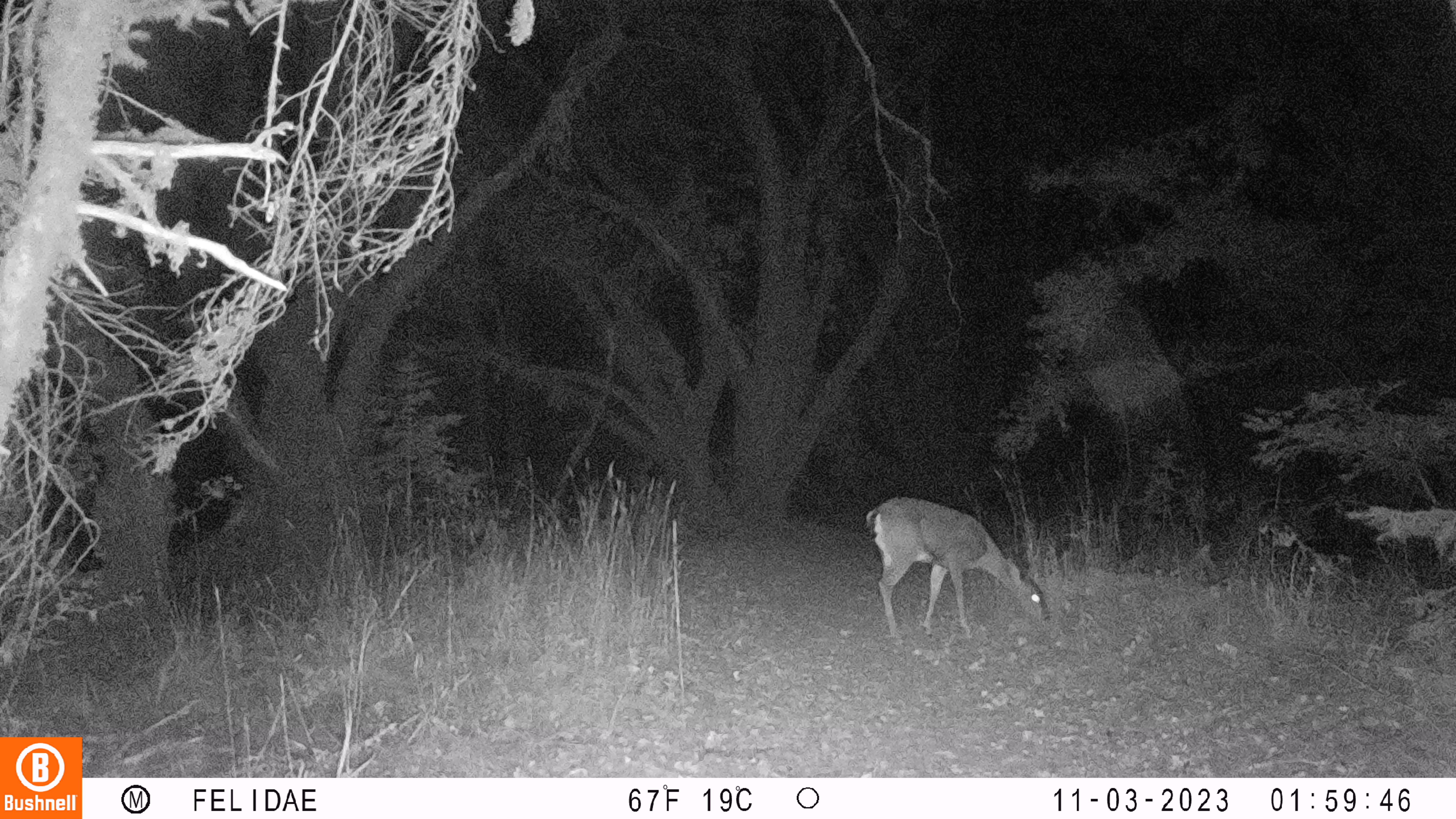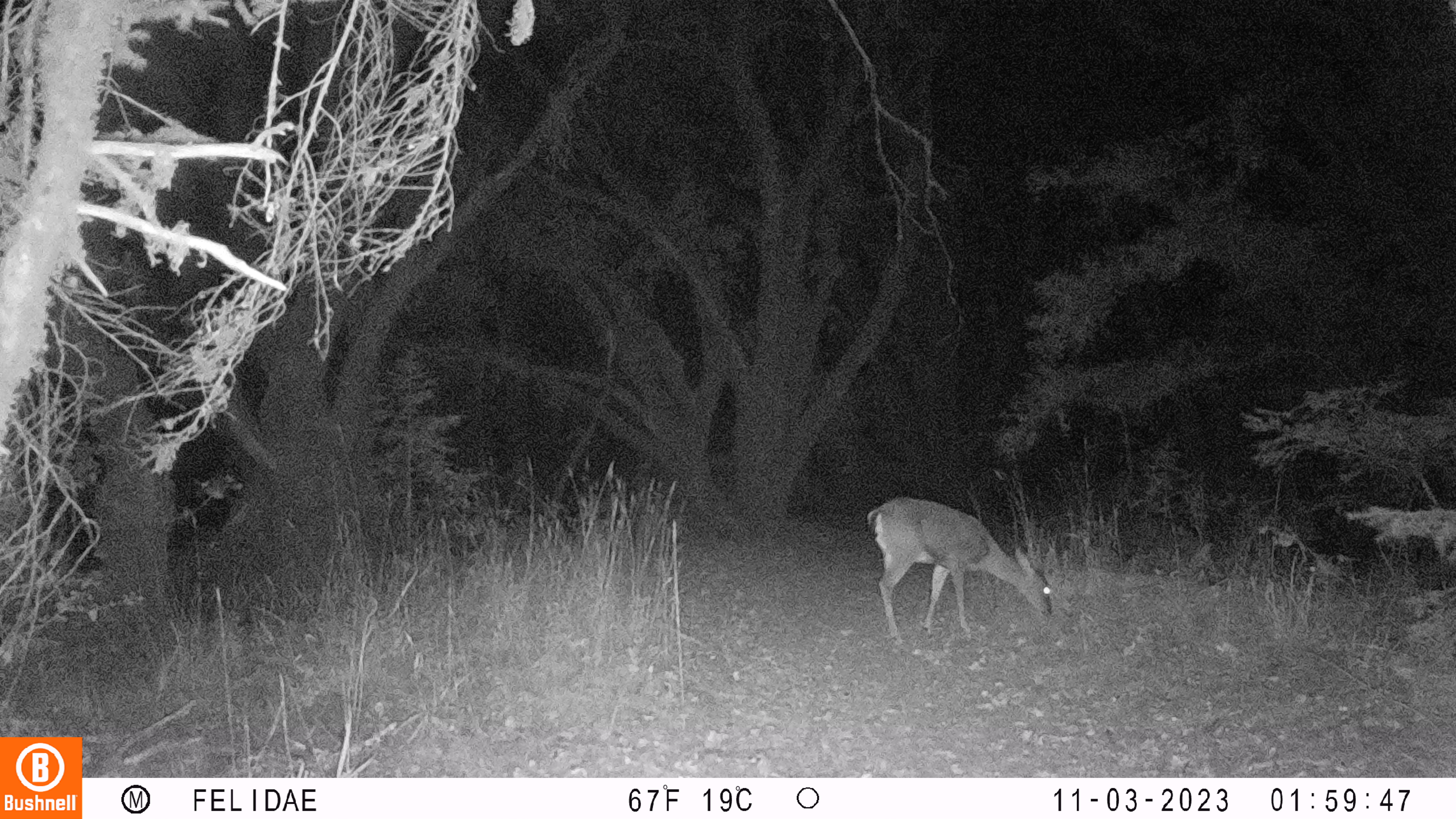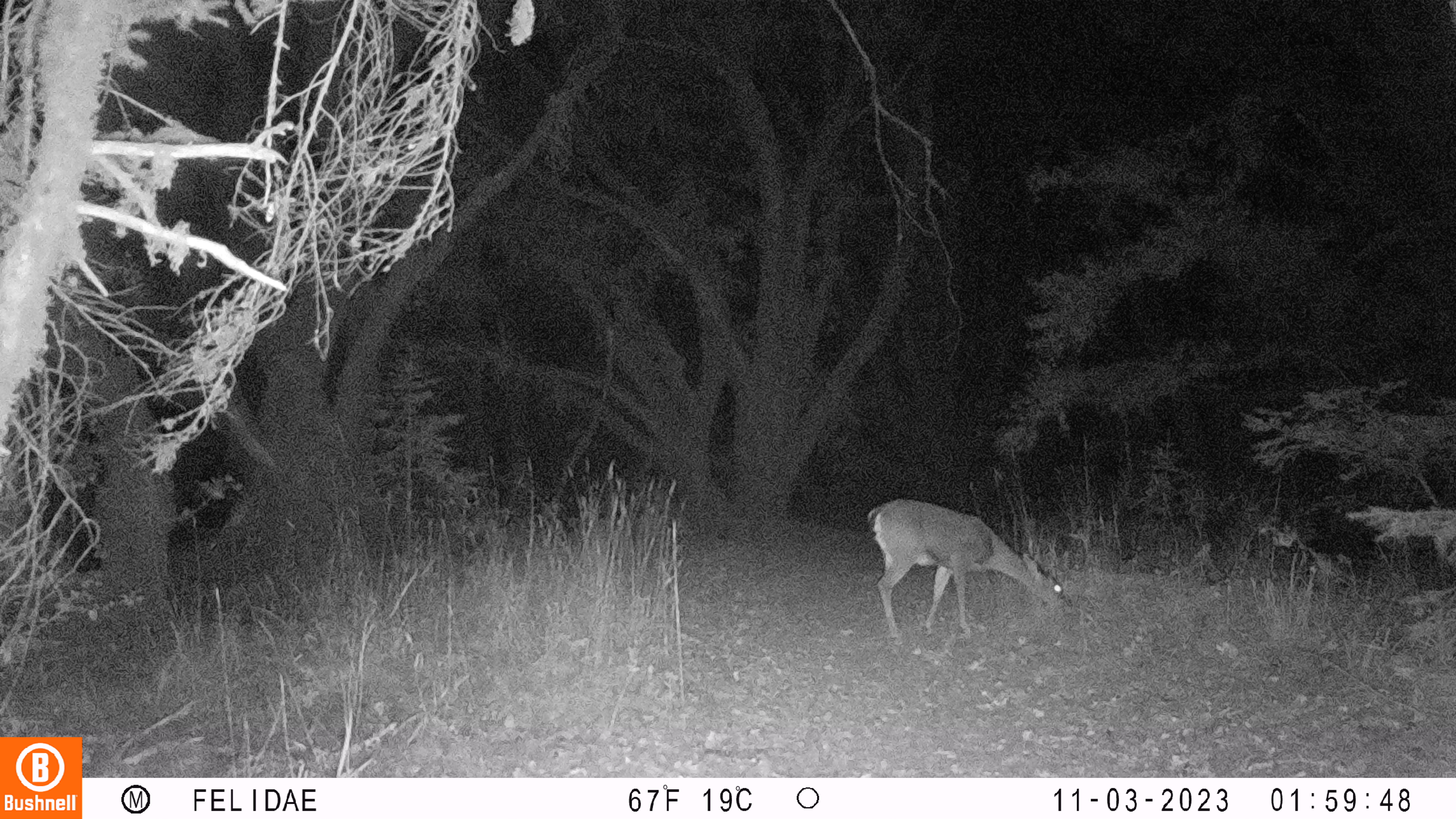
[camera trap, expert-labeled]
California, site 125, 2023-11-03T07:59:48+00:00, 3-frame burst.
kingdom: Animalia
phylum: Chordata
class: Mammalia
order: Artiodactyla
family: Cervidae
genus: Odocoileus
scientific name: Odocoileus hemionus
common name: mule deer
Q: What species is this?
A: Mule deer (Odocoileus hemionus).